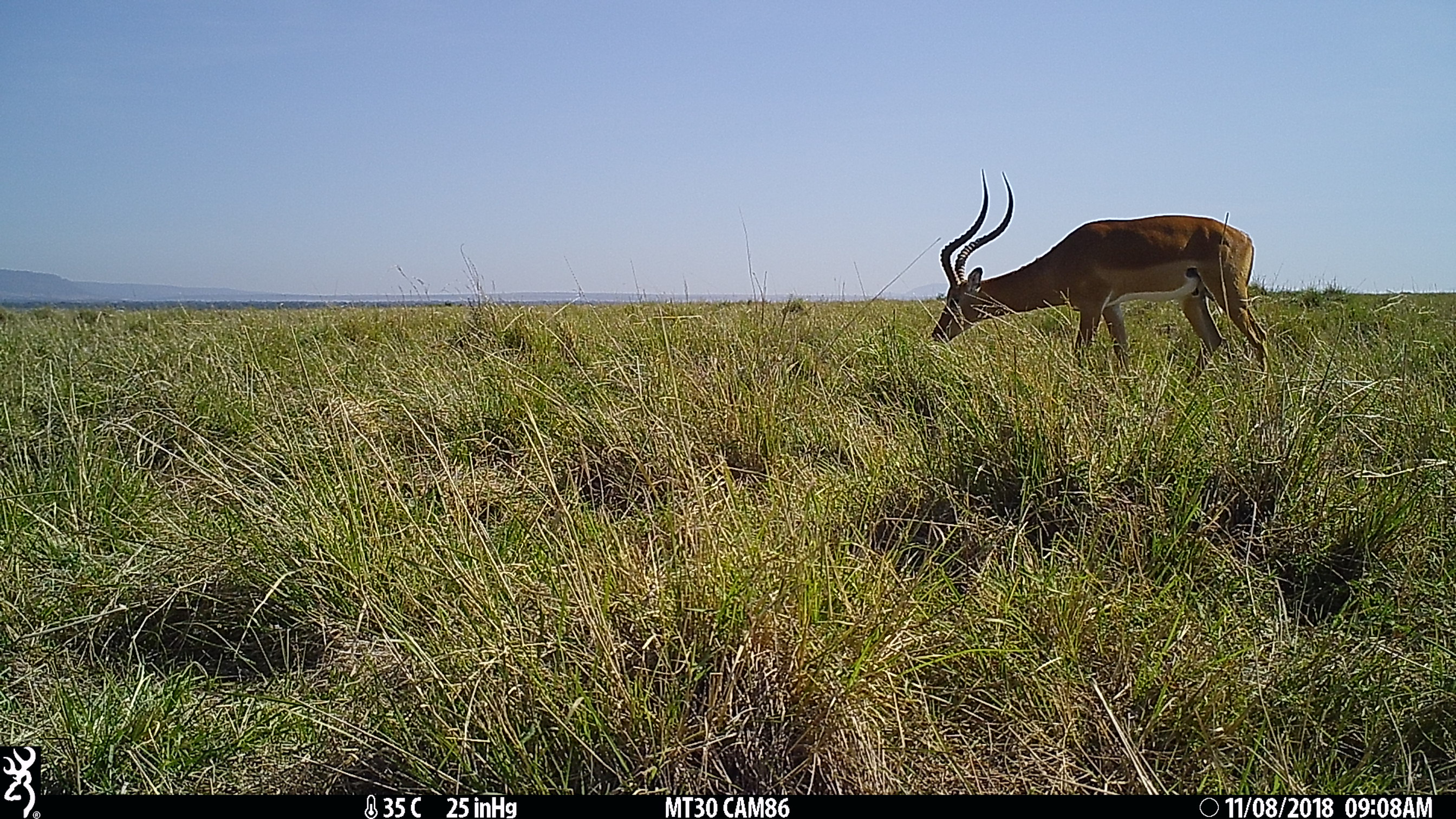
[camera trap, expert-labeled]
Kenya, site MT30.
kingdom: Animalia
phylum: Chordata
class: Mammalia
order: Artiodactyla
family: Bovidae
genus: Aepyceros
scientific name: Aepyceros melampus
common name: impala